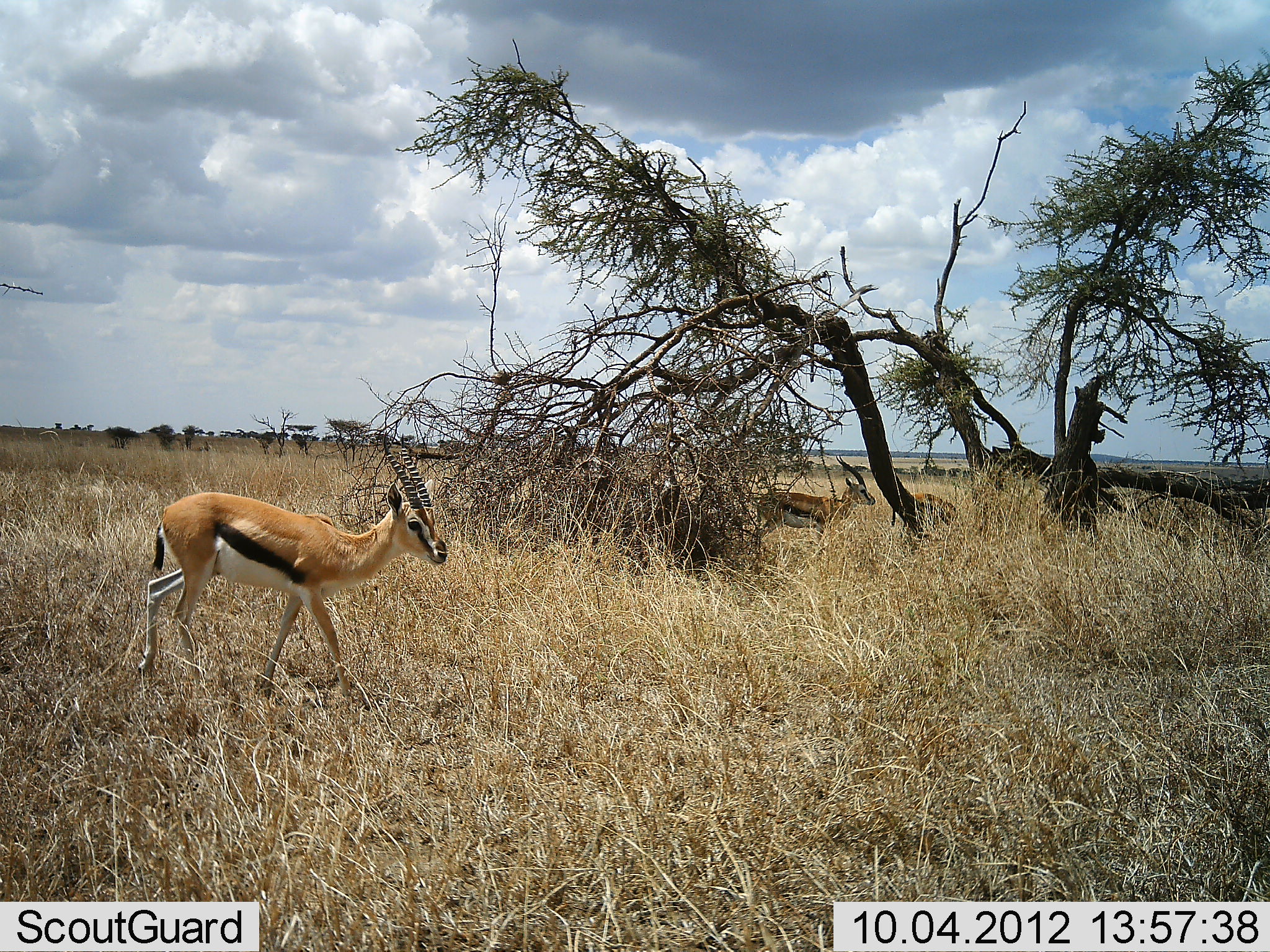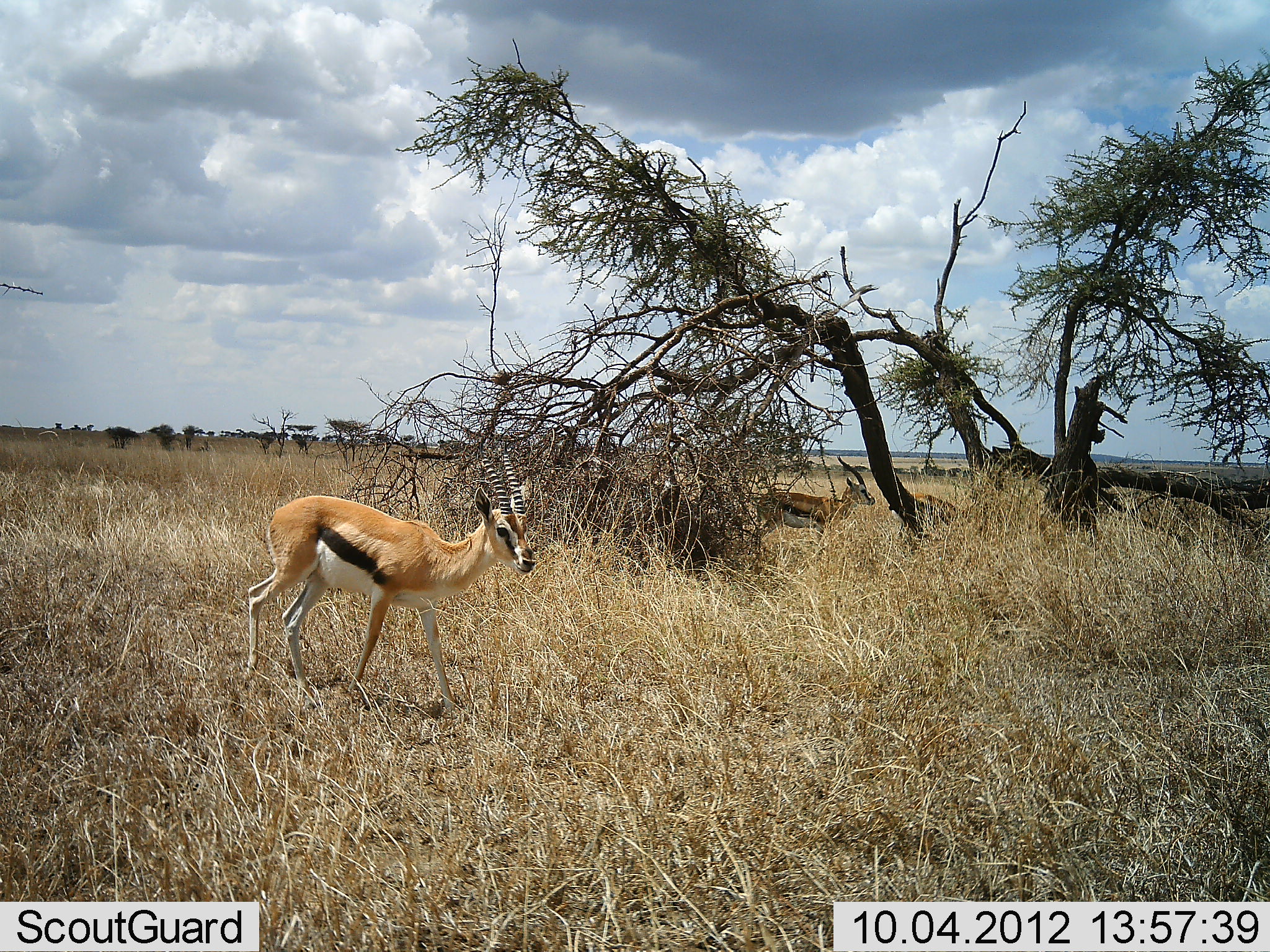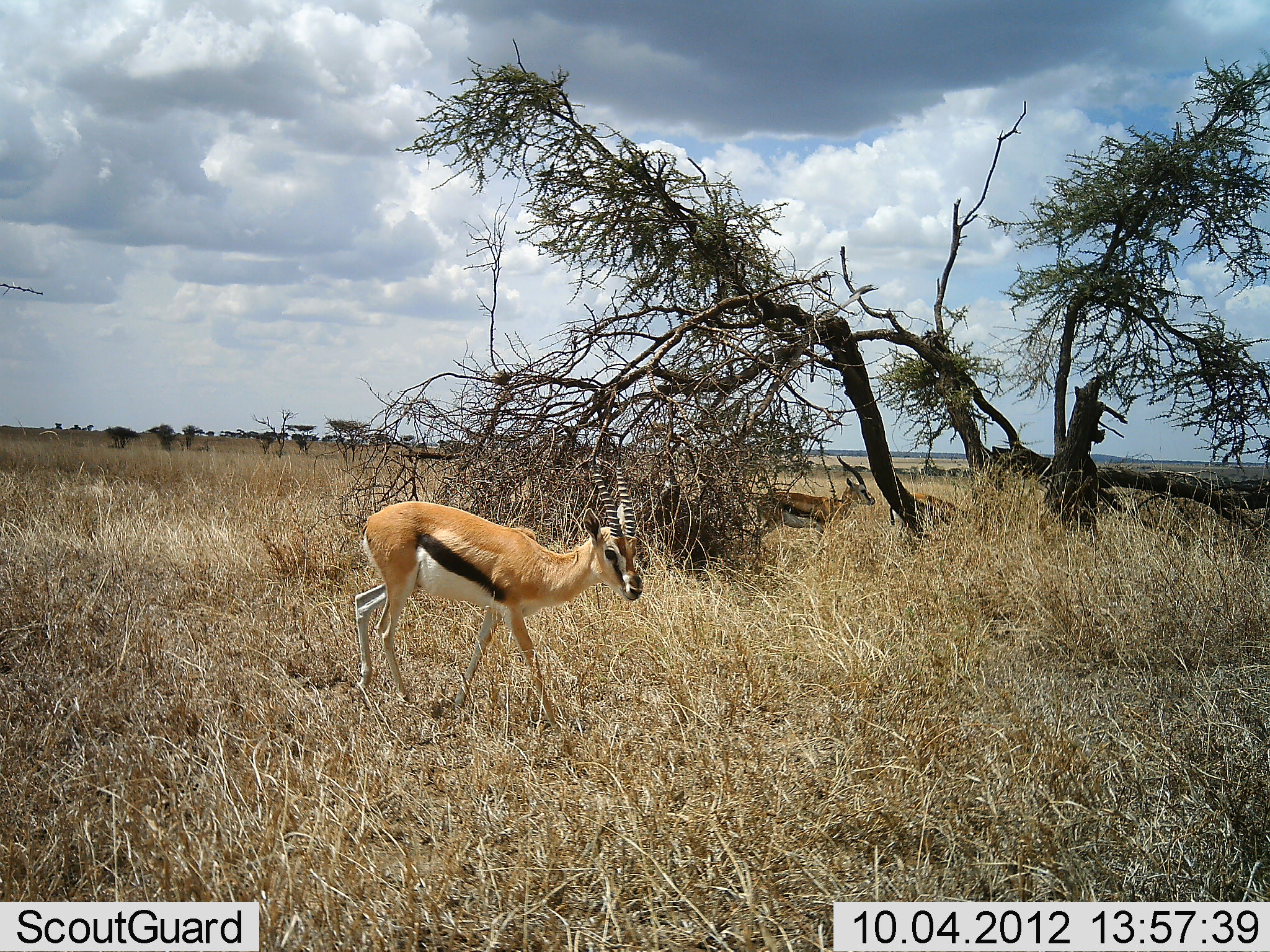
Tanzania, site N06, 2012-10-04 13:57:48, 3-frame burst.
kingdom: Animalia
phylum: Chordata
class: Mammalia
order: Artiodactyla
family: Bovidae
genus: Eudorcas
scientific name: Eudorcas thomsonii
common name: thomson's gazelle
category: gazellethomsons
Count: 3.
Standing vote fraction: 30%.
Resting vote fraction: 10%.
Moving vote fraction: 100%.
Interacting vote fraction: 0%.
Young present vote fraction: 0%.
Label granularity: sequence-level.